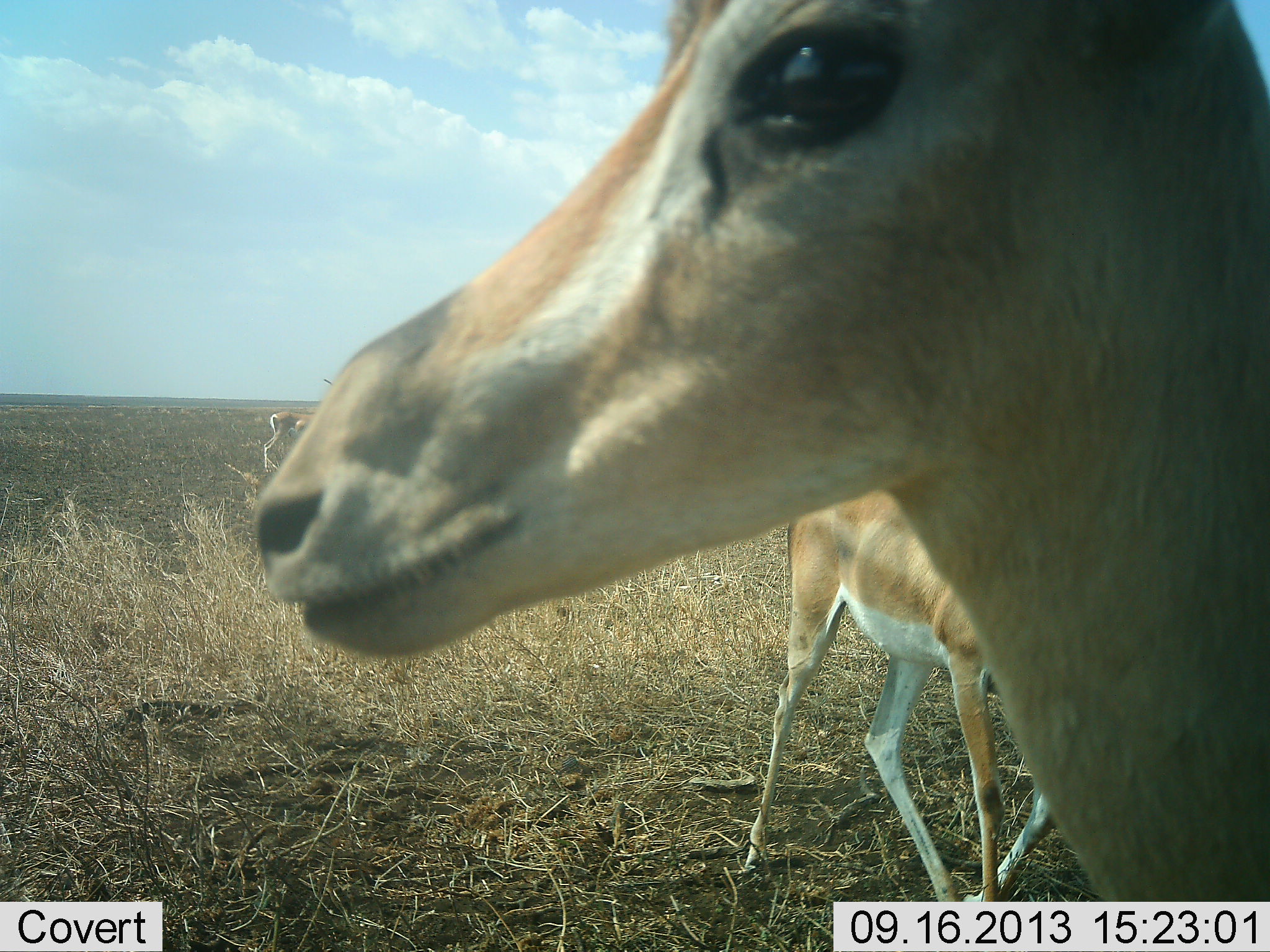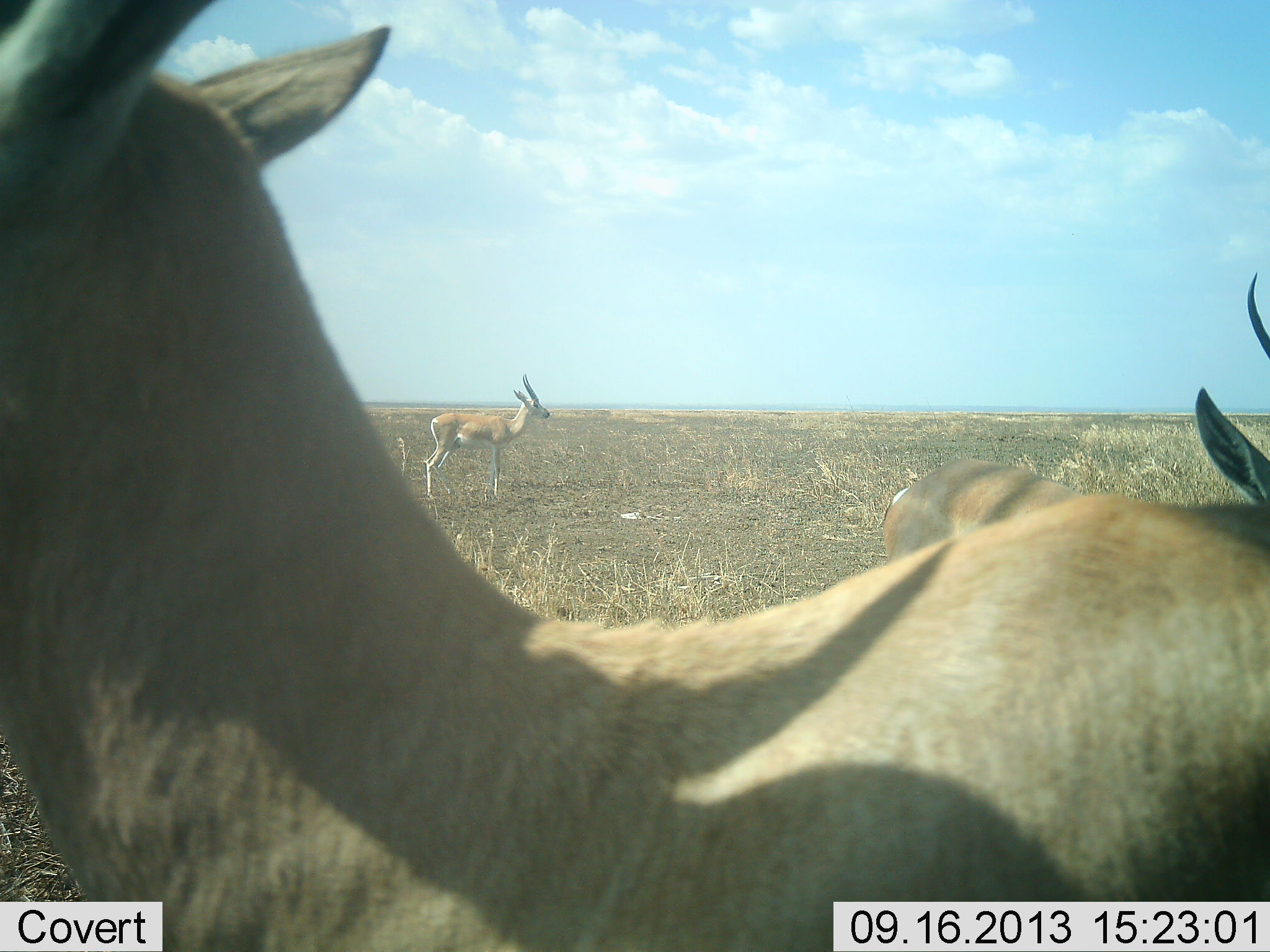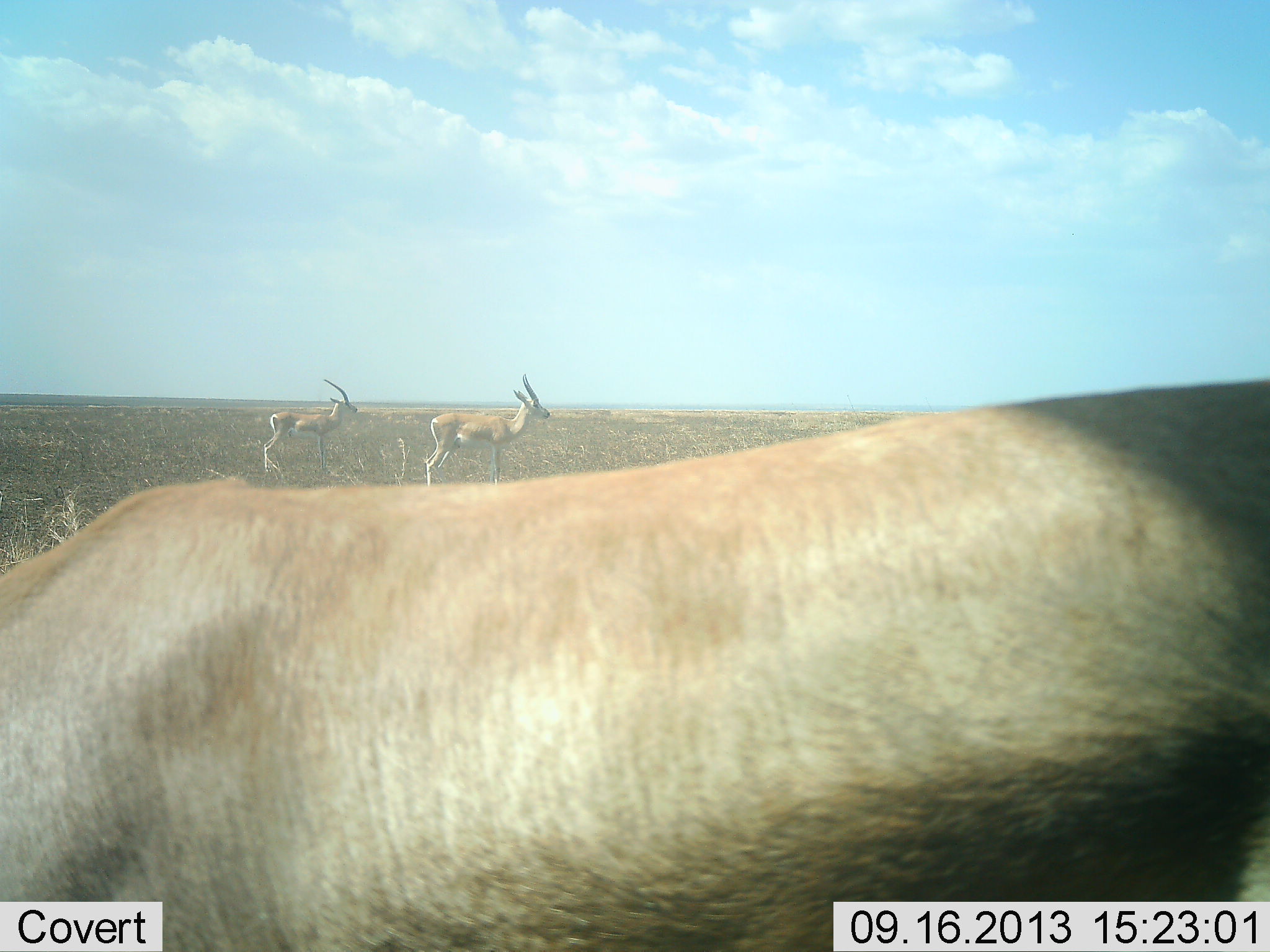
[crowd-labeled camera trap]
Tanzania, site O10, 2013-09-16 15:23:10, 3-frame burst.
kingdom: Animalia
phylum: Chordata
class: Mammalia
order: Artiodactyla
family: Bovidae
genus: Nanger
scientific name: Nanger granti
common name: grant's gazelle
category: gazellegrants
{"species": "gazellegrants (grant's gazelle) (Nanger granti)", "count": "4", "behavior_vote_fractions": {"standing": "91%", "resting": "0%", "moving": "55%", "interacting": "0%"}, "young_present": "0%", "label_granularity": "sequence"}